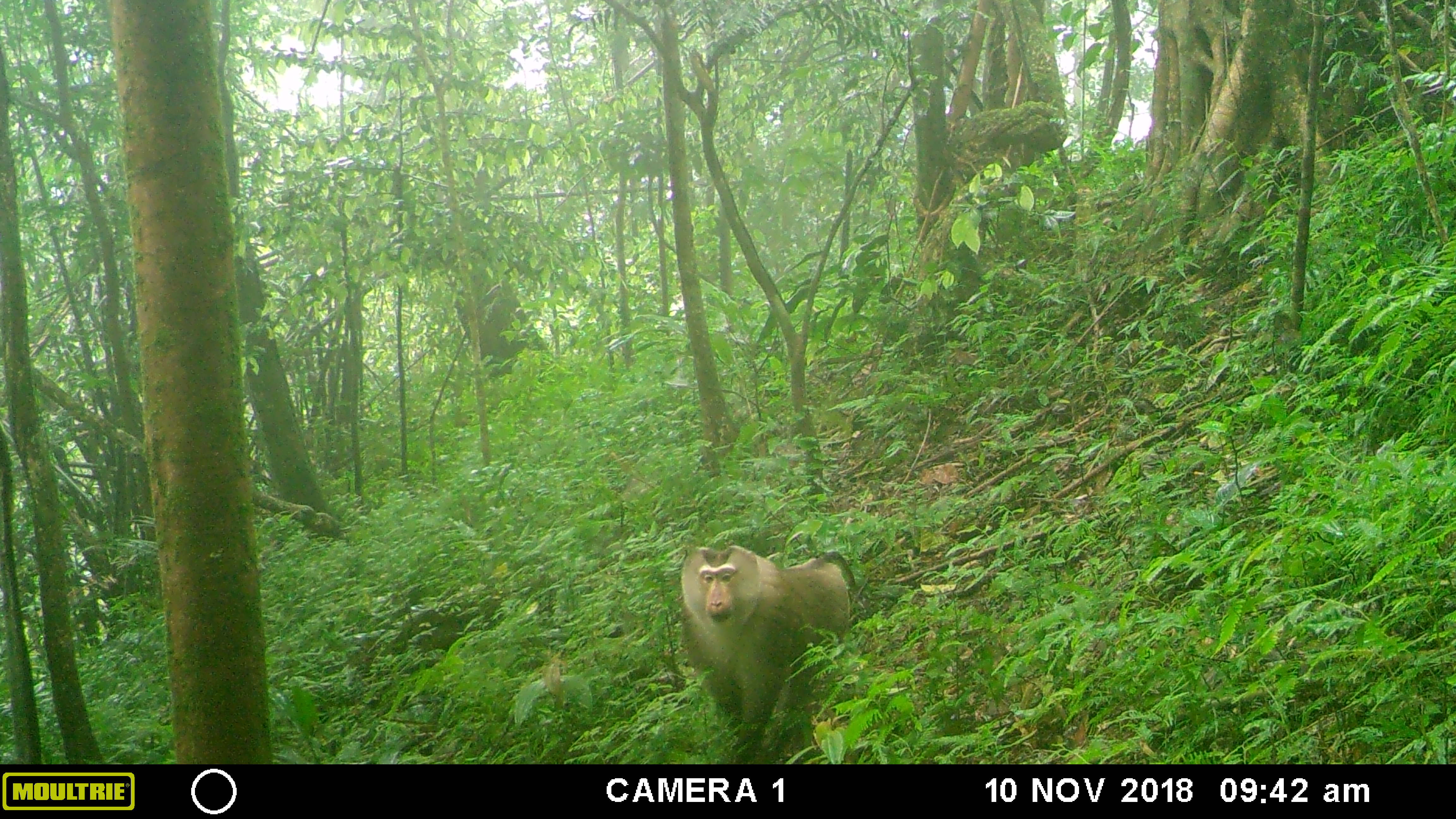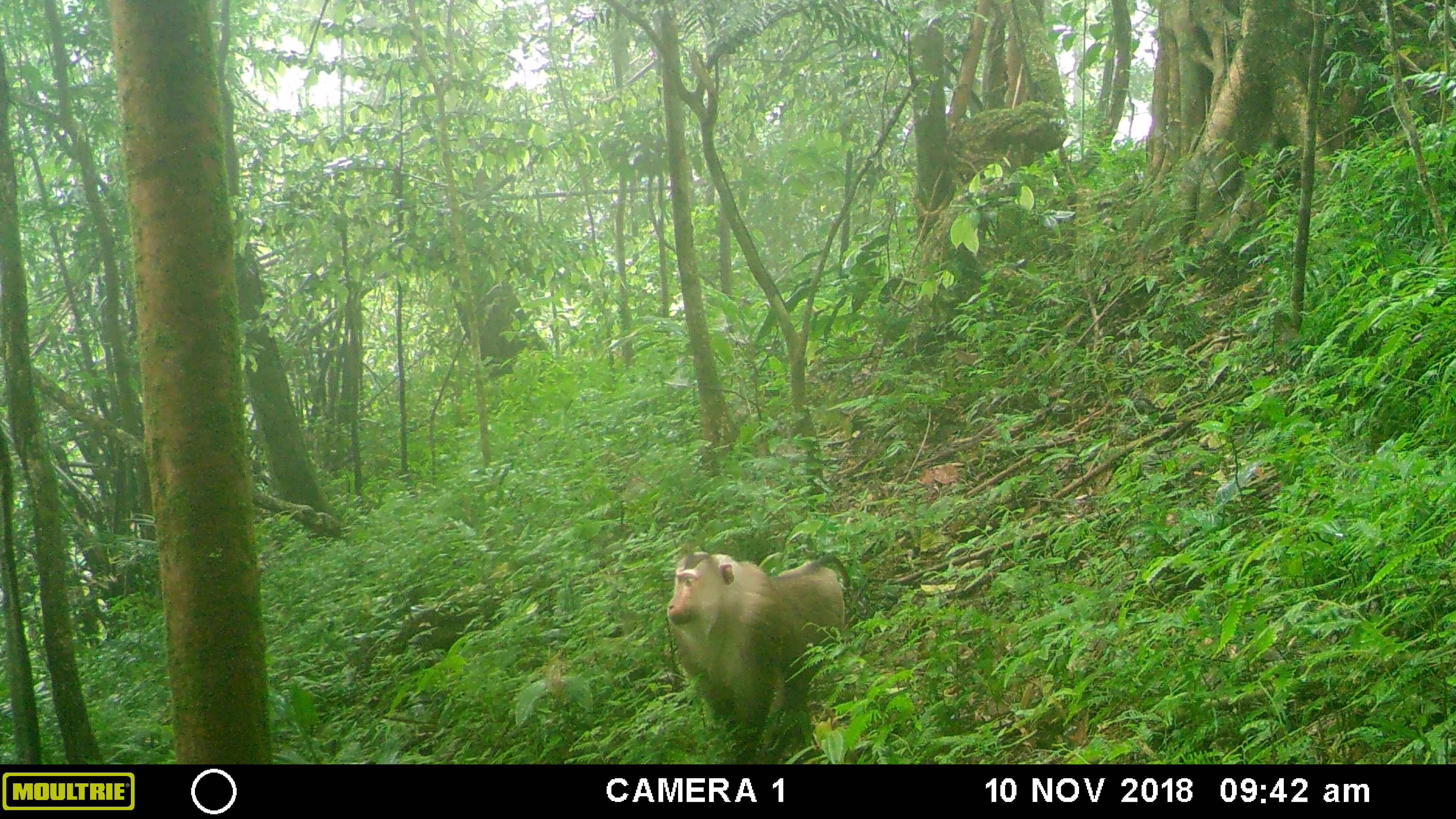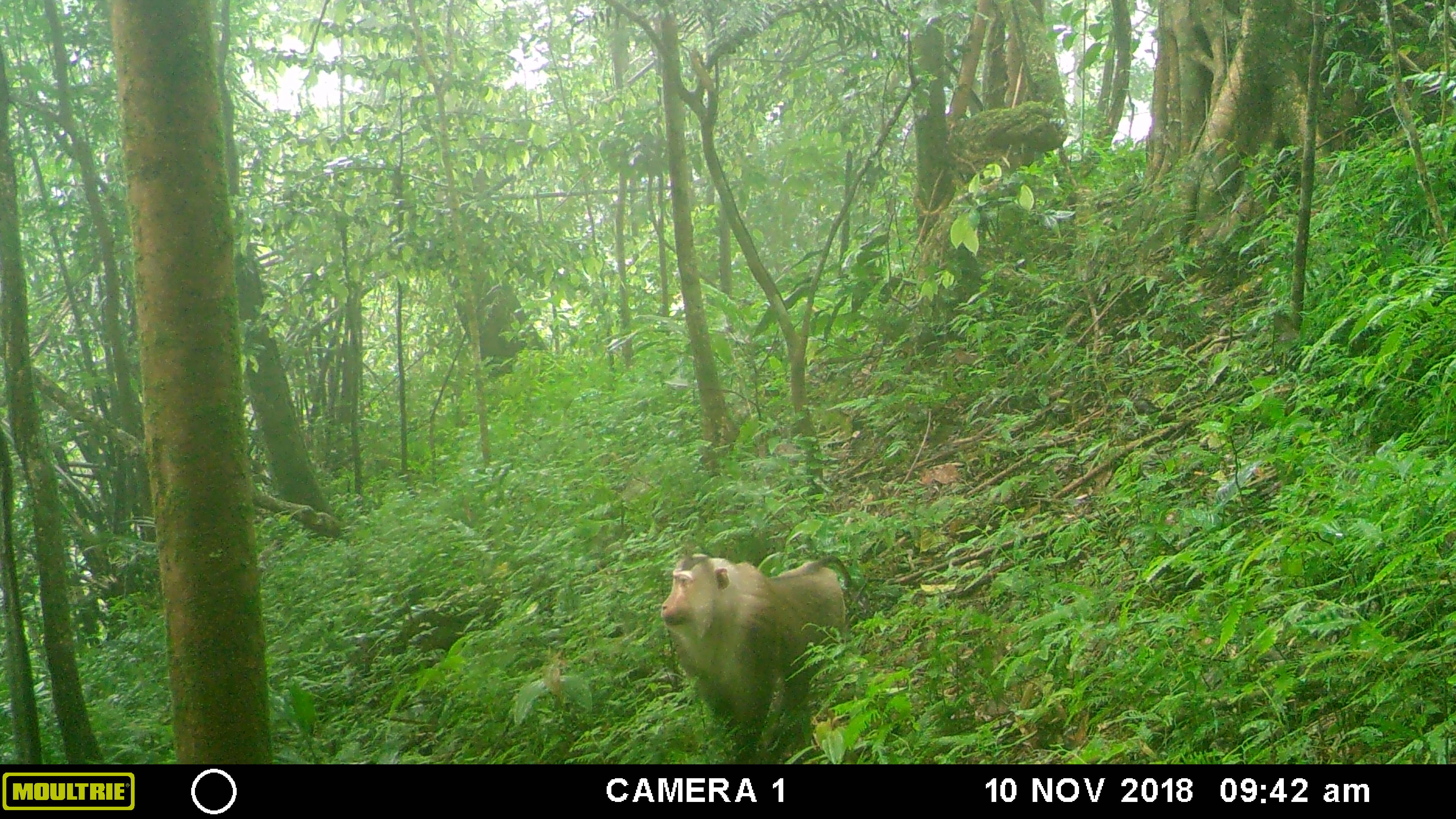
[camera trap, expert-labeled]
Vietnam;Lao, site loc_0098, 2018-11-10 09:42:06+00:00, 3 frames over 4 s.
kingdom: Animalia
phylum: Chordata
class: Mammalia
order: Primates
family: Cercopithecidae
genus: Macaca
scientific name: Macaca nemestrina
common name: pig-tailed macaque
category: pig tailed macaque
Pig tailed macaque (pig-tailed macaque) (Macaca nemestrina). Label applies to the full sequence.